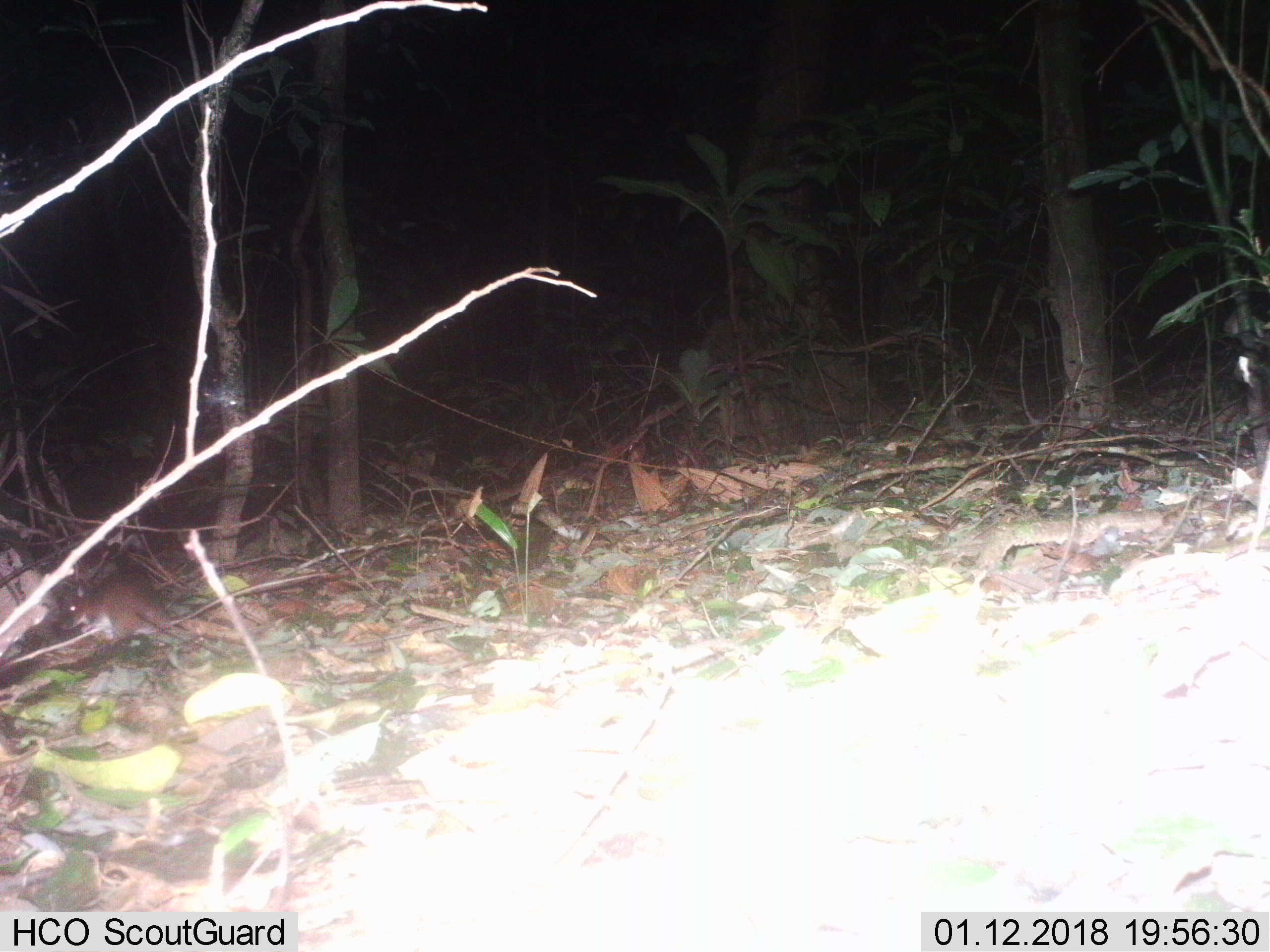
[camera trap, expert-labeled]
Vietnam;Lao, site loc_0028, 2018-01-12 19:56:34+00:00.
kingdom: Animalia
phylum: Chordata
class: Mammalia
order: Rodentia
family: Muridae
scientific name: Muridae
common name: old-world mice and rats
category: unidentified murid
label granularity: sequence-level